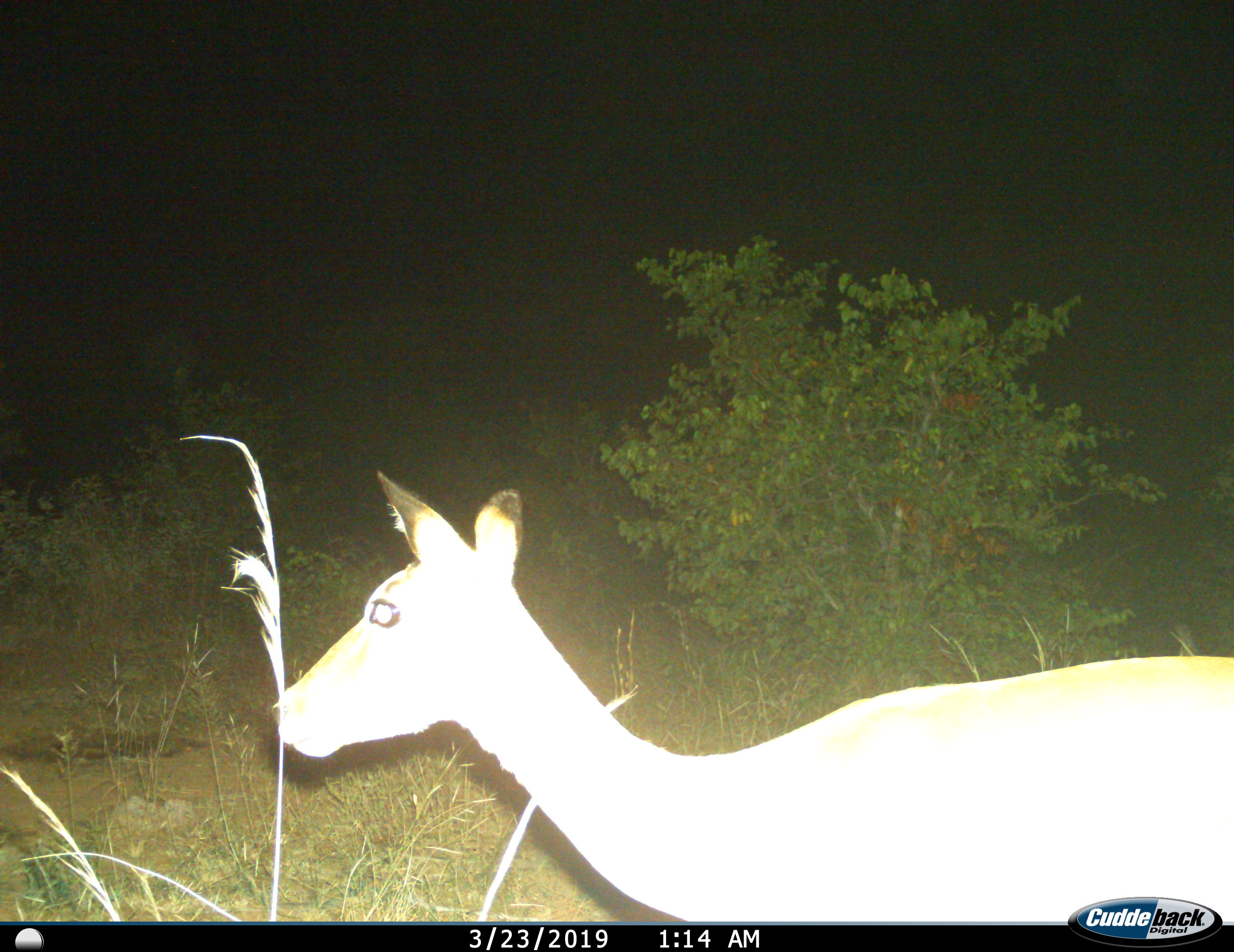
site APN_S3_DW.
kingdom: Animalia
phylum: Chordata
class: Mammalia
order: Artiodactyla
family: Bovidae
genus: Aepyceros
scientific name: Aepyceros melampus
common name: impala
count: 1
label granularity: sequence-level